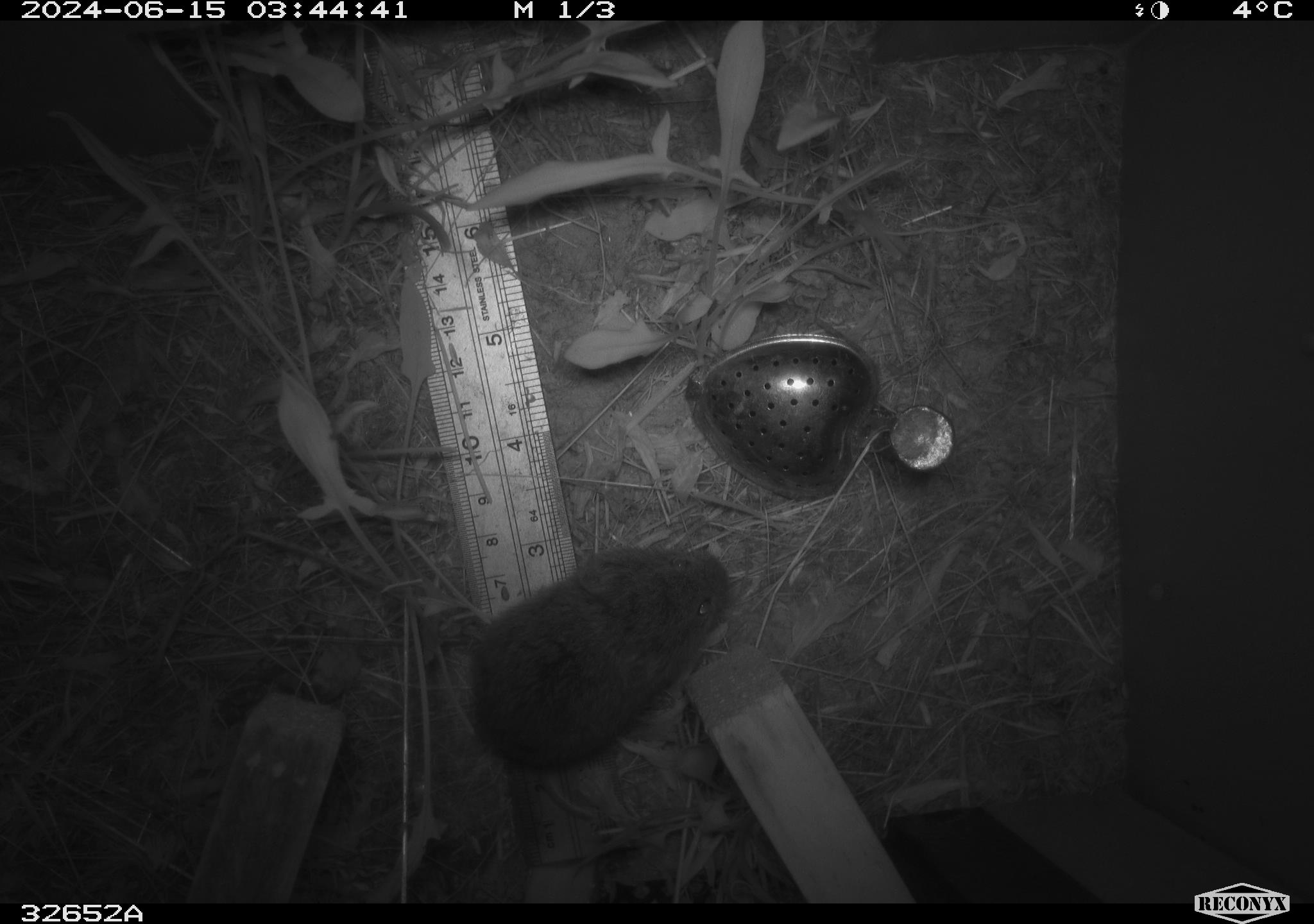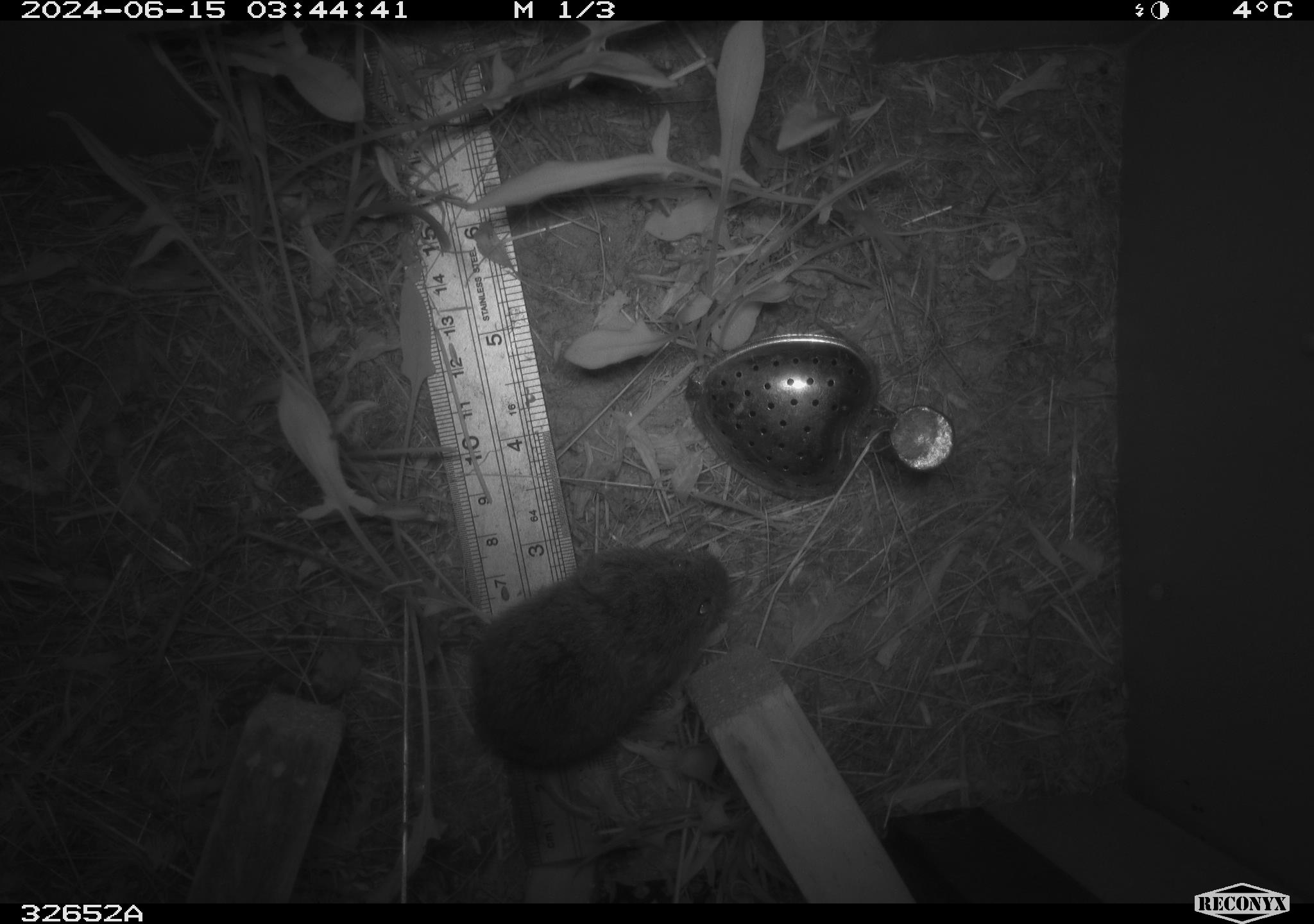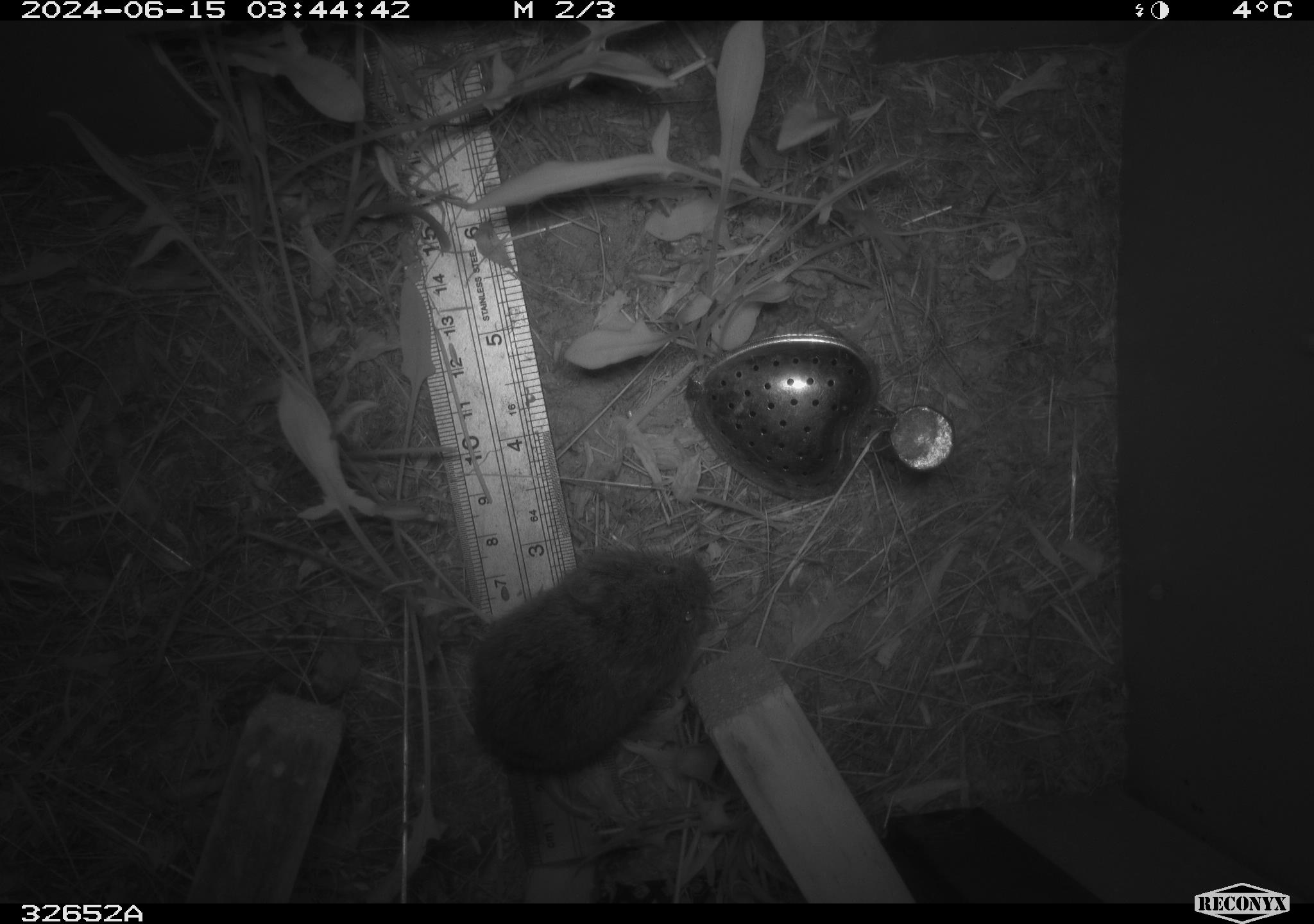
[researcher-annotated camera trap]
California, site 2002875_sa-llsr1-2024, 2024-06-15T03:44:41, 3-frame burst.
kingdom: Animalia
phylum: Chordata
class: Mammalia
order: Rodentia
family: Cricetidae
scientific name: Arvicolinae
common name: voles, lemmings, and muskrats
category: arvicolinae subfamily